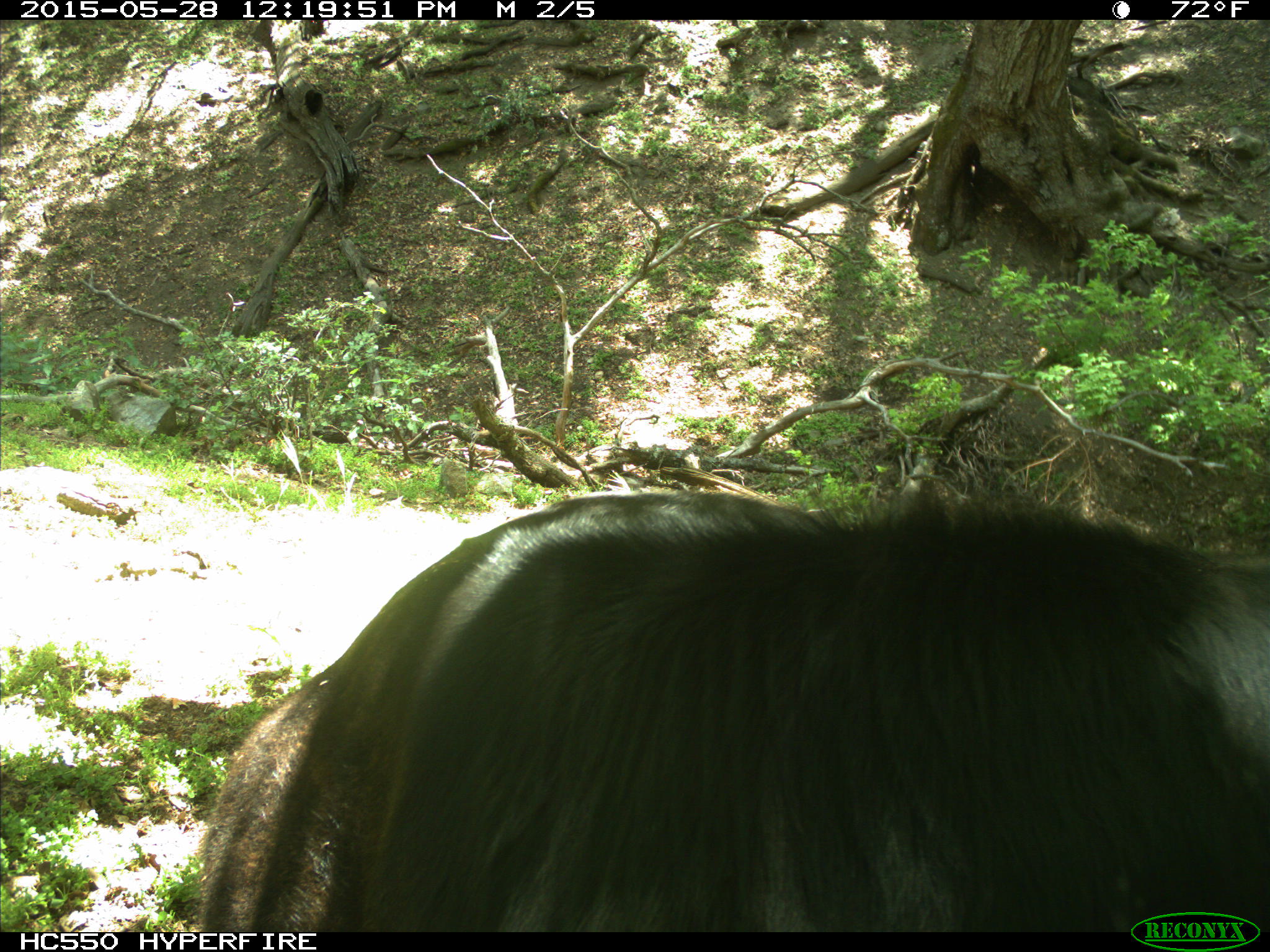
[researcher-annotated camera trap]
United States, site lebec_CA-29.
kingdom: Animalia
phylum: Chordata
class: Mammalia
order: Artiodactyla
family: Bovidae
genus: Bos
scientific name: Bos taurus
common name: domestic cow